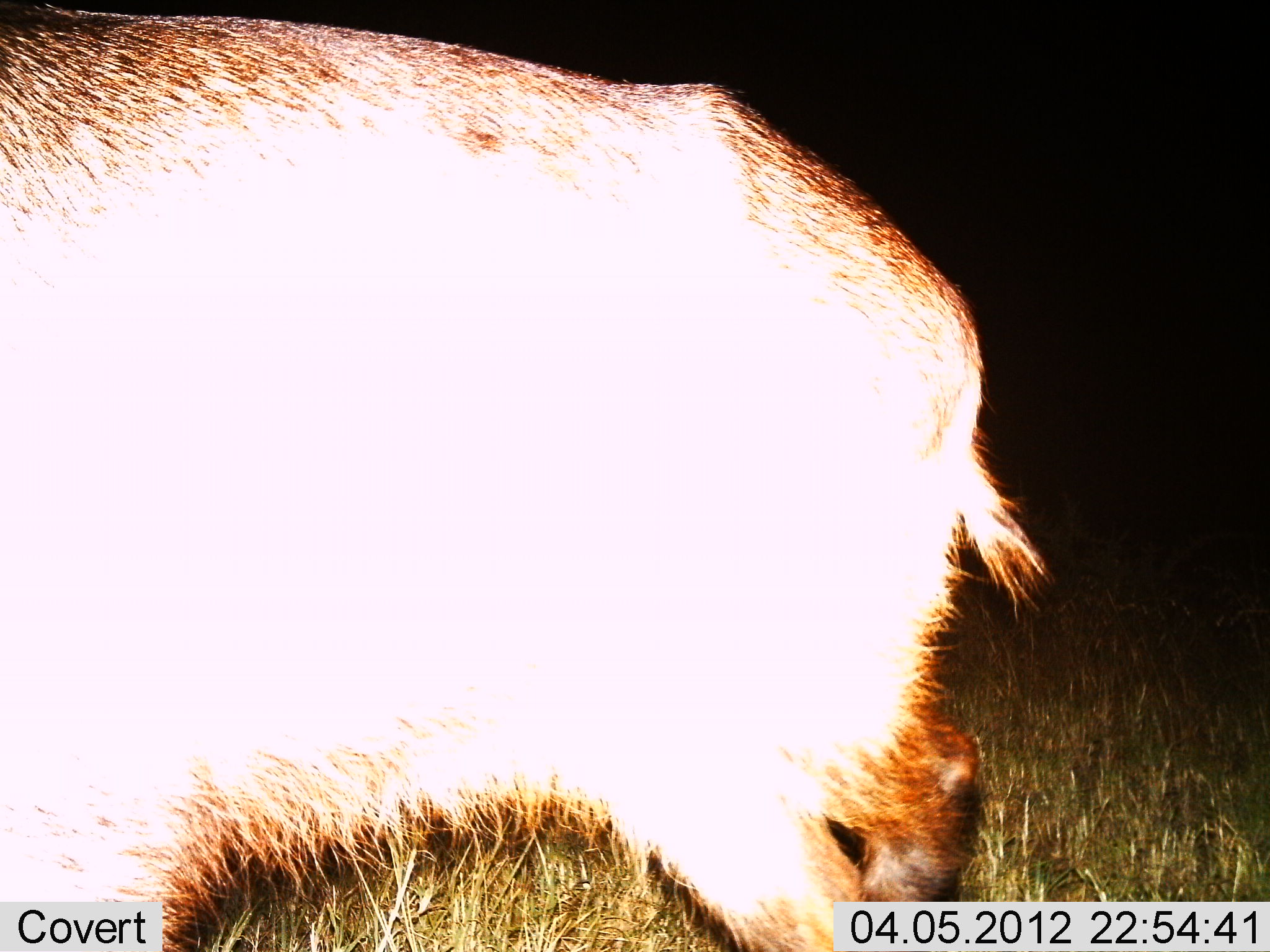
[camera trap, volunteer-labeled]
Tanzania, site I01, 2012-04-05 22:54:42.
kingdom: Animalia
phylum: Chordata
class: Mammalia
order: Artiodactyla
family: Suidae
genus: Phacochoerus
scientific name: Phacochoerus africanus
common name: warthog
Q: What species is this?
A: Warthog (Phacochoerus africanus).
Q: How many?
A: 1.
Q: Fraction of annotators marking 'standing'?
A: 50%.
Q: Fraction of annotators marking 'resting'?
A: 0%.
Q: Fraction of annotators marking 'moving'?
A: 50%.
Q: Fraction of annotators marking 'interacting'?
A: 0%.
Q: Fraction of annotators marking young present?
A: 0%.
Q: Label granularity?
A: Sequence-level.